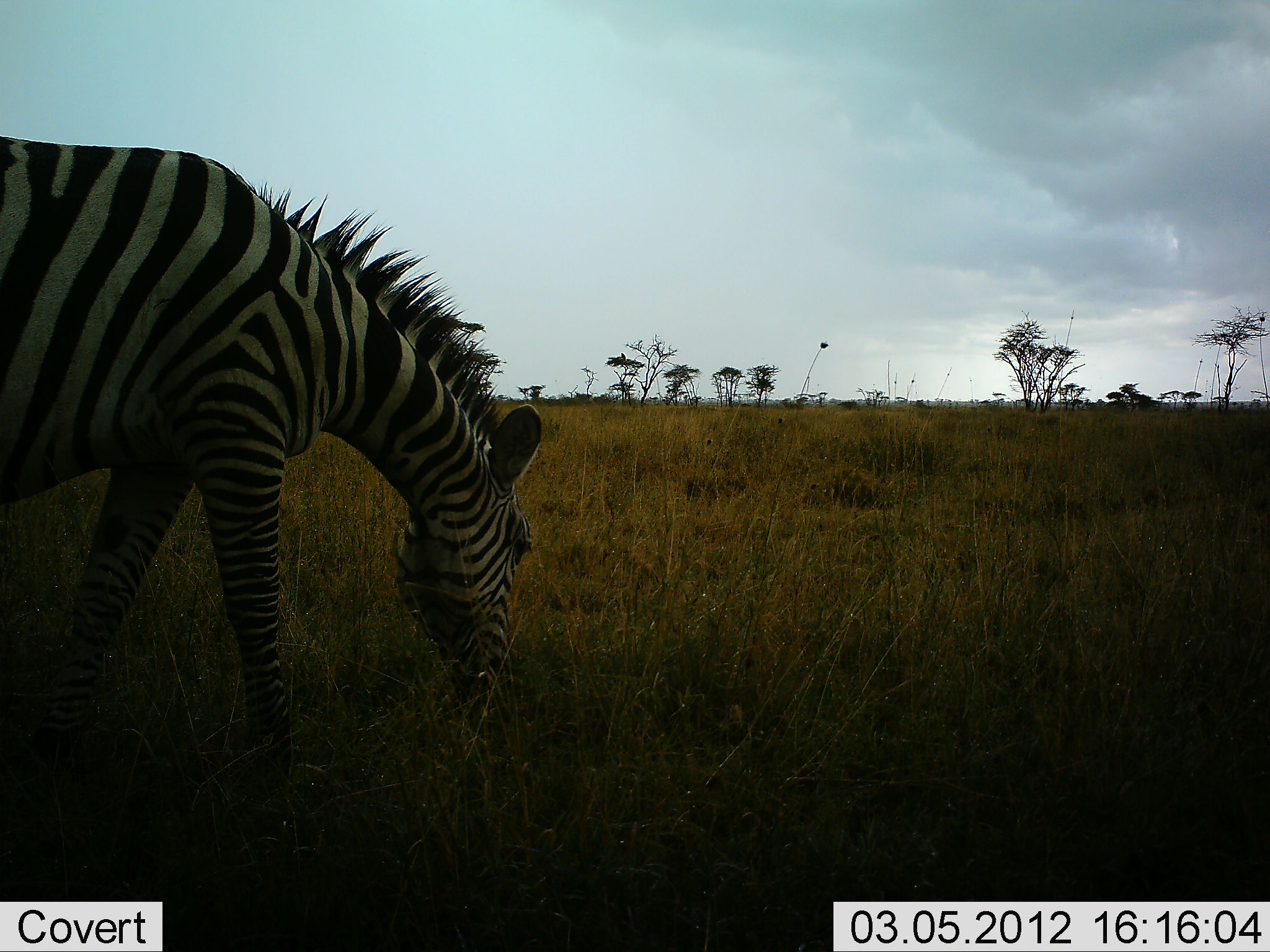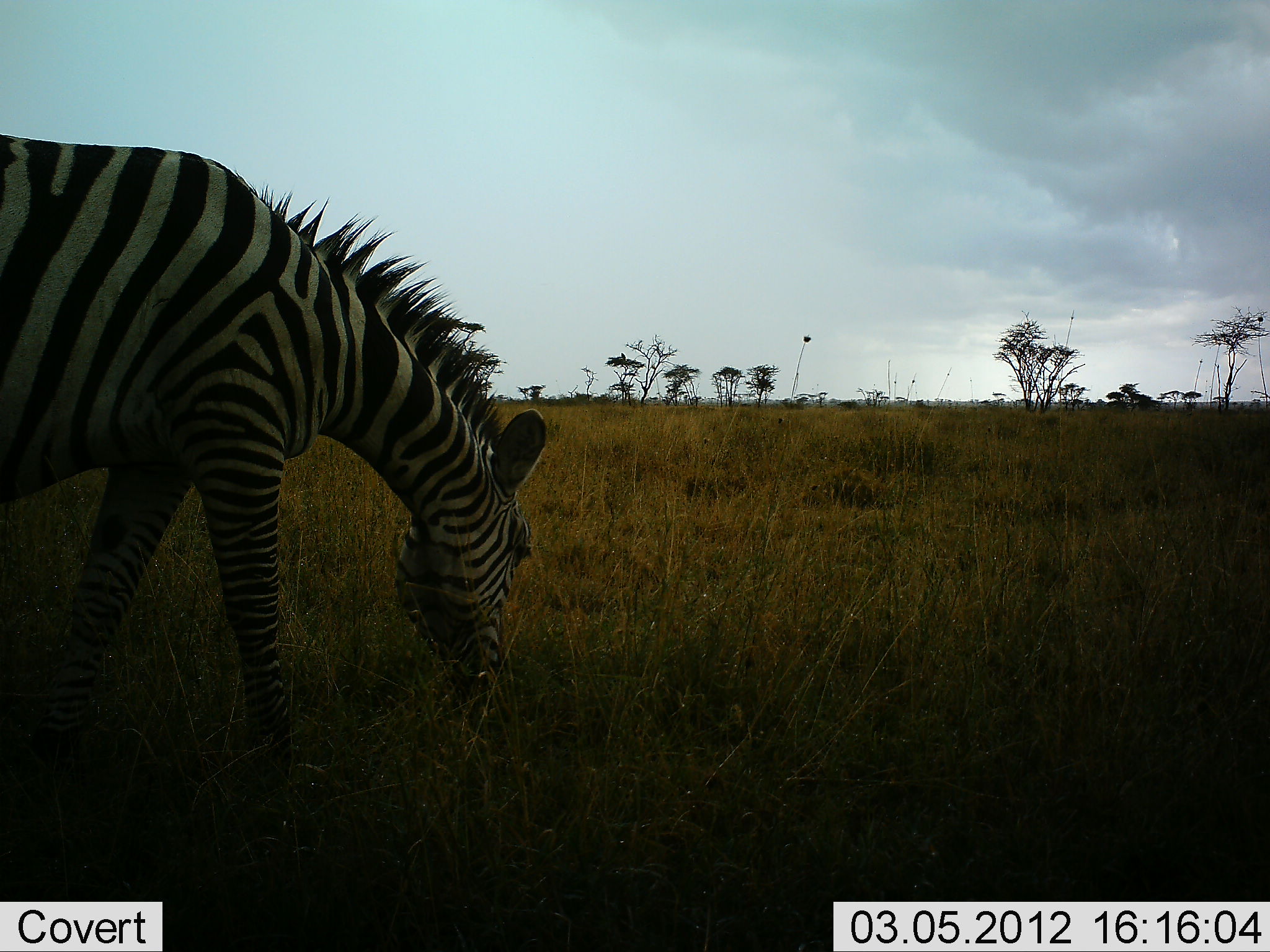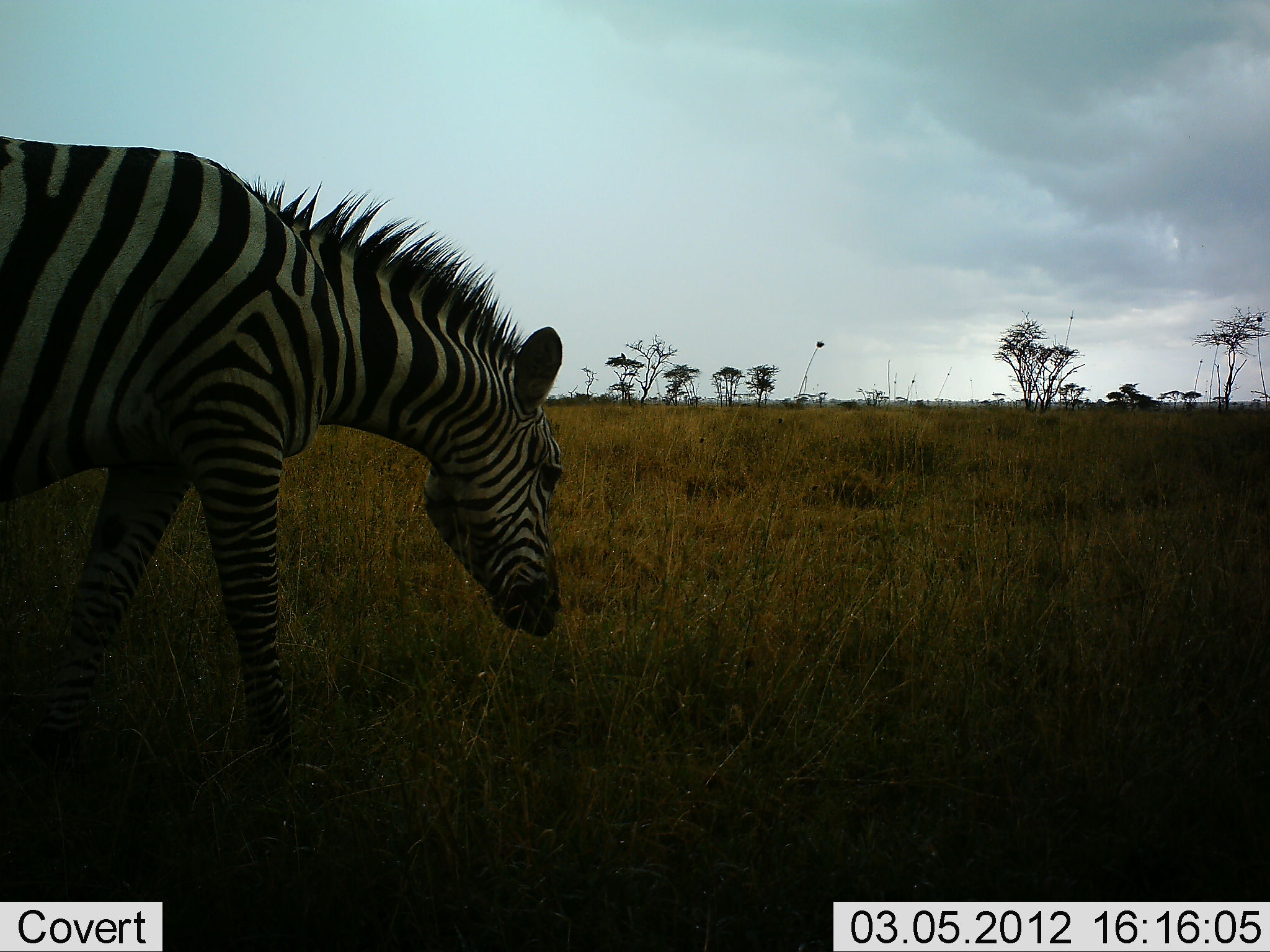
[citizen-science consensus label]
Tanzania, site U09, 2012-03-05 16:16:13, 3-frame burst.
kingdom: Animalia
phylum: Chordata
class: Mammalia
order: Perissodactyla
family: Equidae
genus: Equus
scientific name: Equus quagga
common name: plains zebra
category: zebra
Zebra (plains zebra) (Equus quagga), count 1. Behavior (volunteer vote fractions): standing 17%, resting 0%, moving 0%, interacting 0%. Young present (vote fraction): 0%. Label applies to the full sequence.